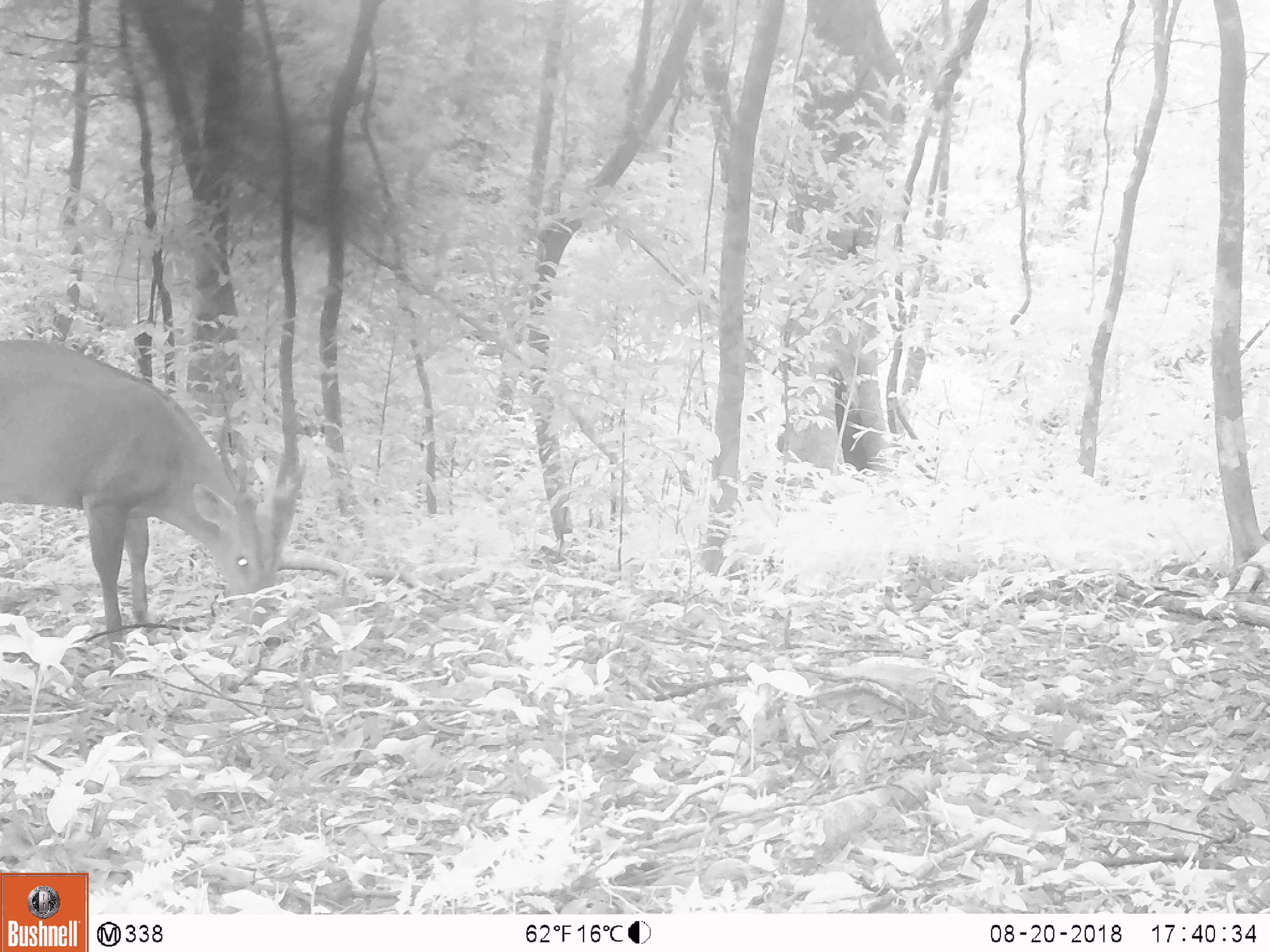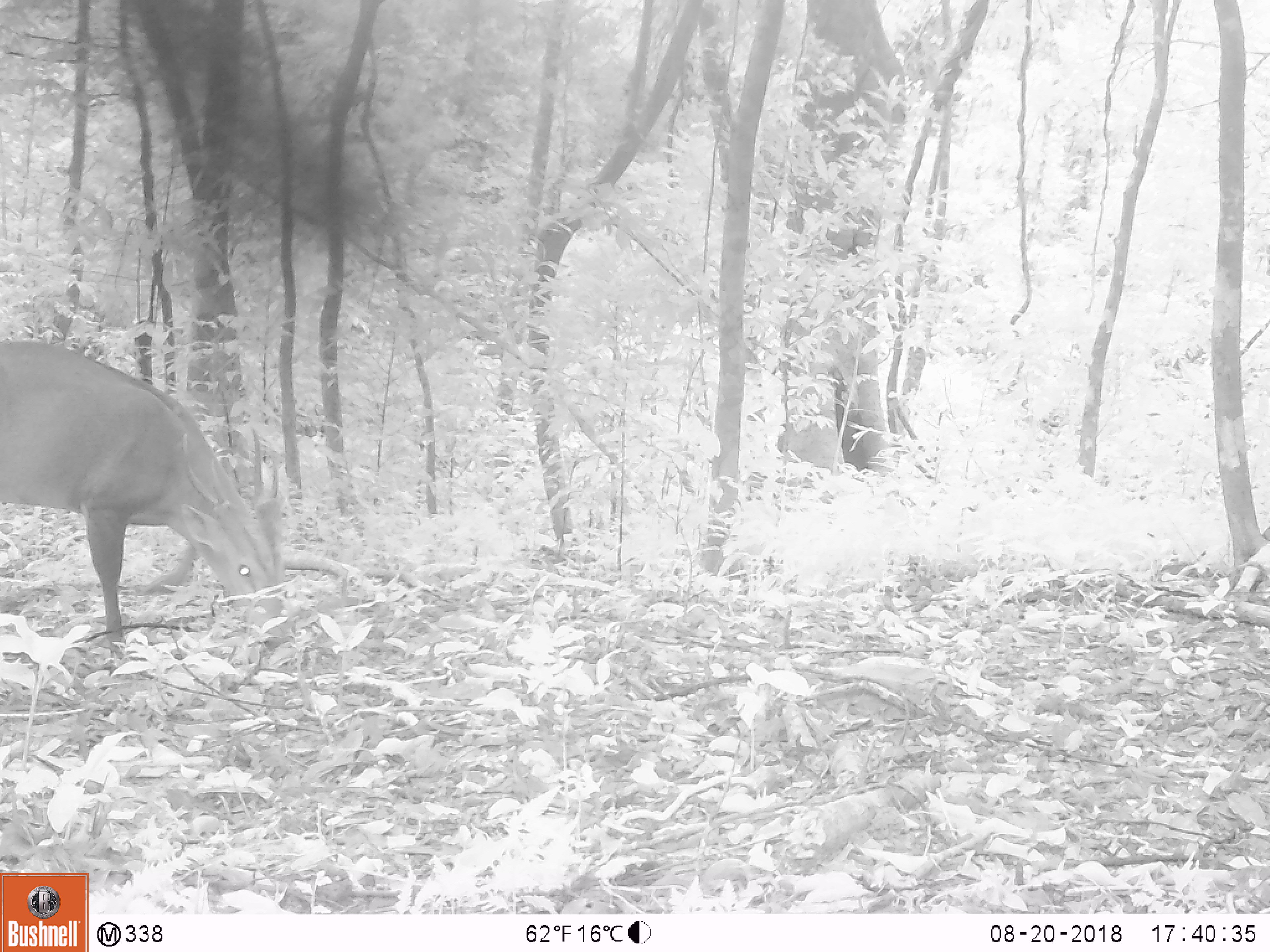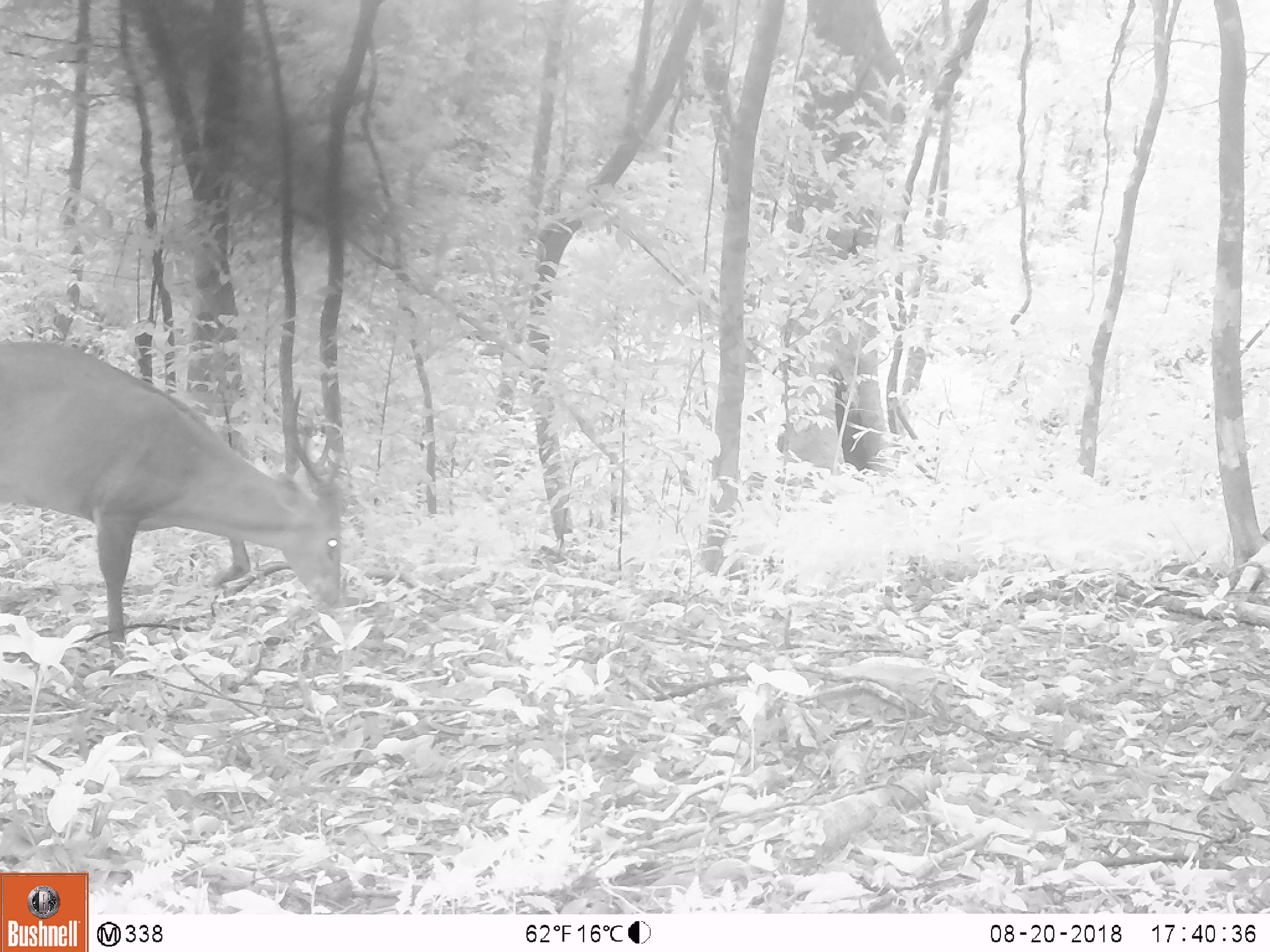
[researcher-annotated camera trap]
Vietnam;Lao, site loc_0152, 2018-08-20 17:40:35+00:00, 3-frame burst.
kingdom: Animalia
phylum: Chordata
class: Mammalia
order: Artiodactyla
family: Cervidae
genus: Muntiacus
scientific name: Muntiacus vuquangensis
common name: large-antlered muntjac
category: large antlered muntjac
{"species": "large antlered muntjac (large-antlered muntjac) (Muntiacus vuquangensis)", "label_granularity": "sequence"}